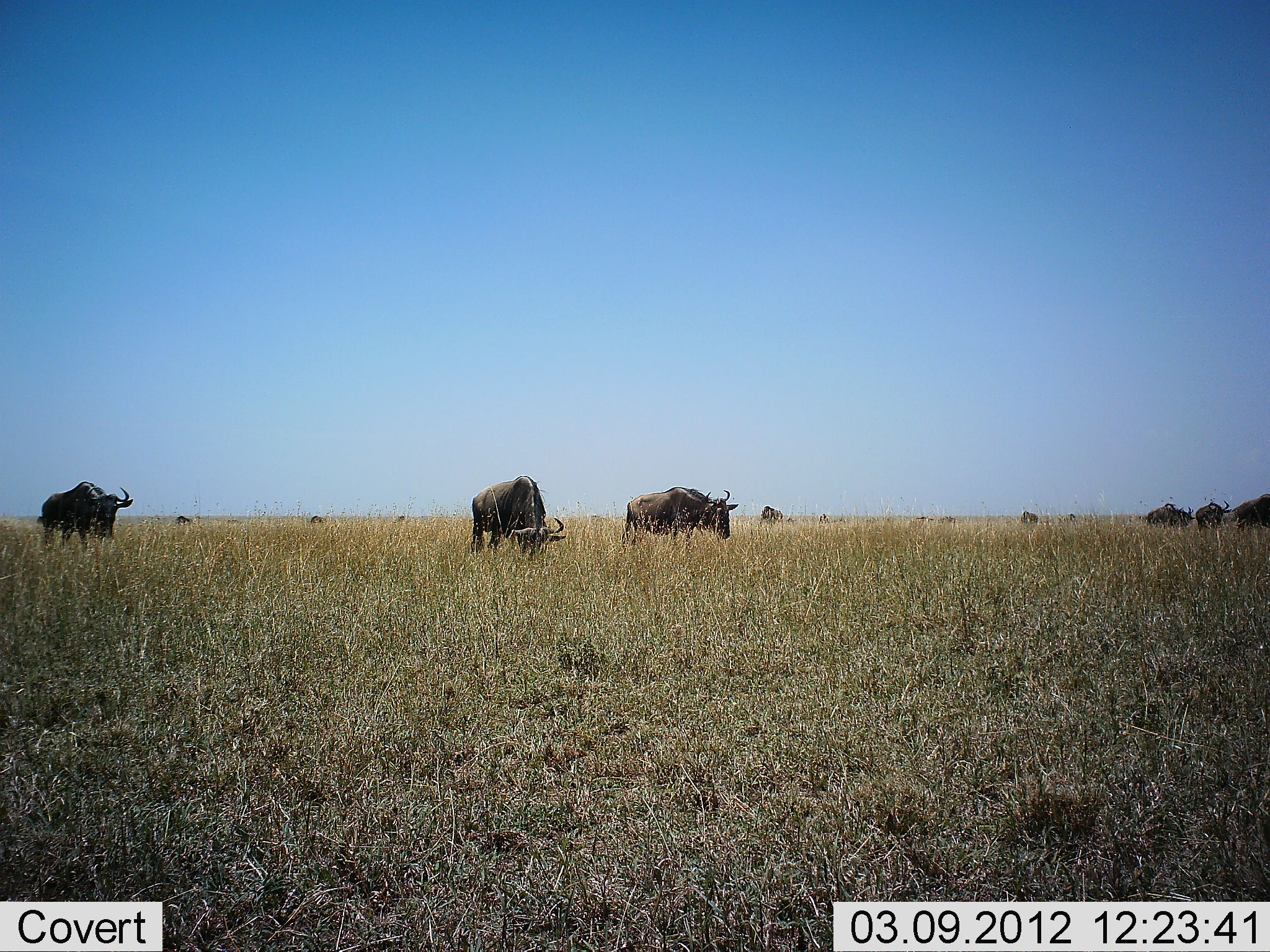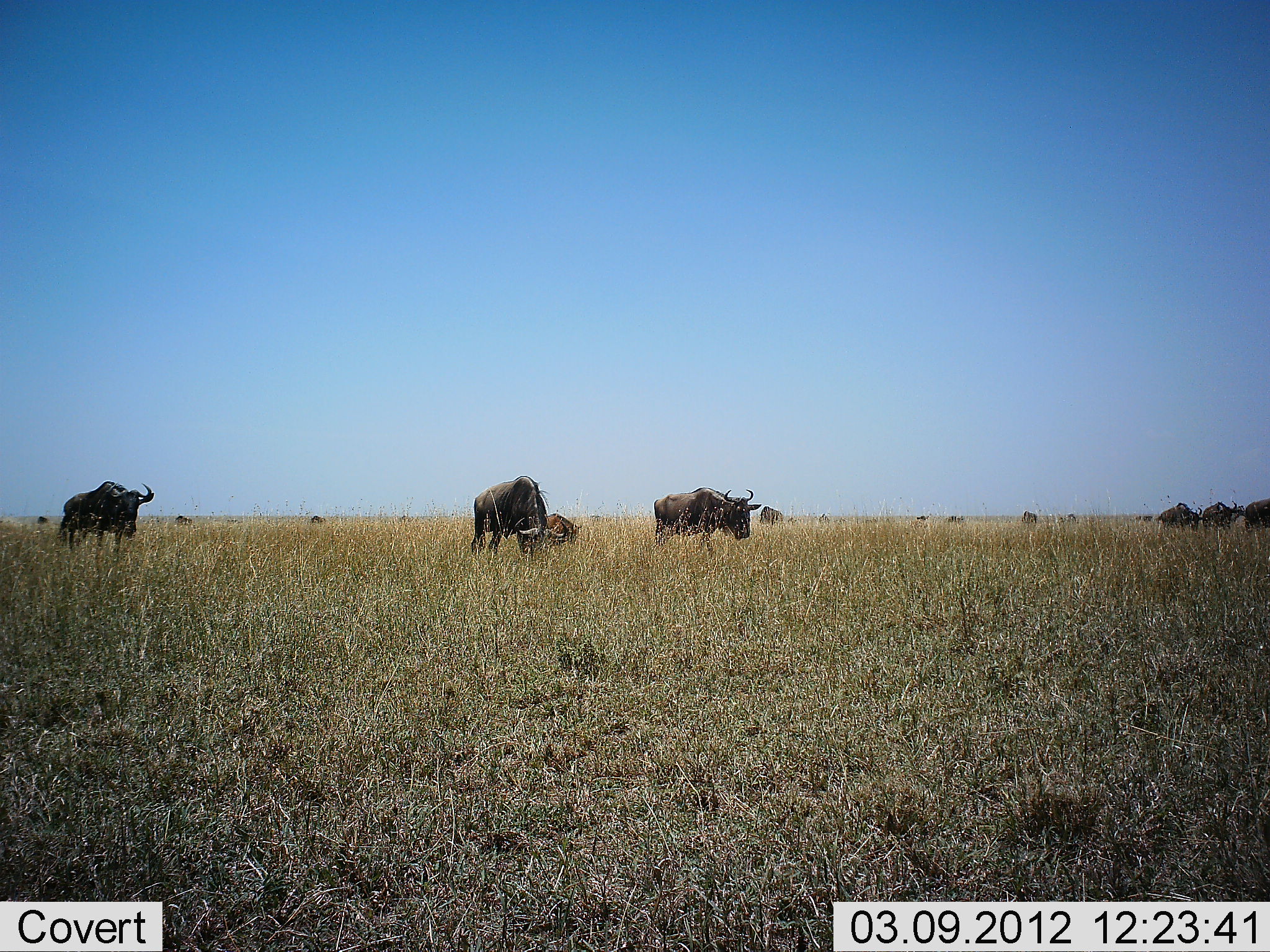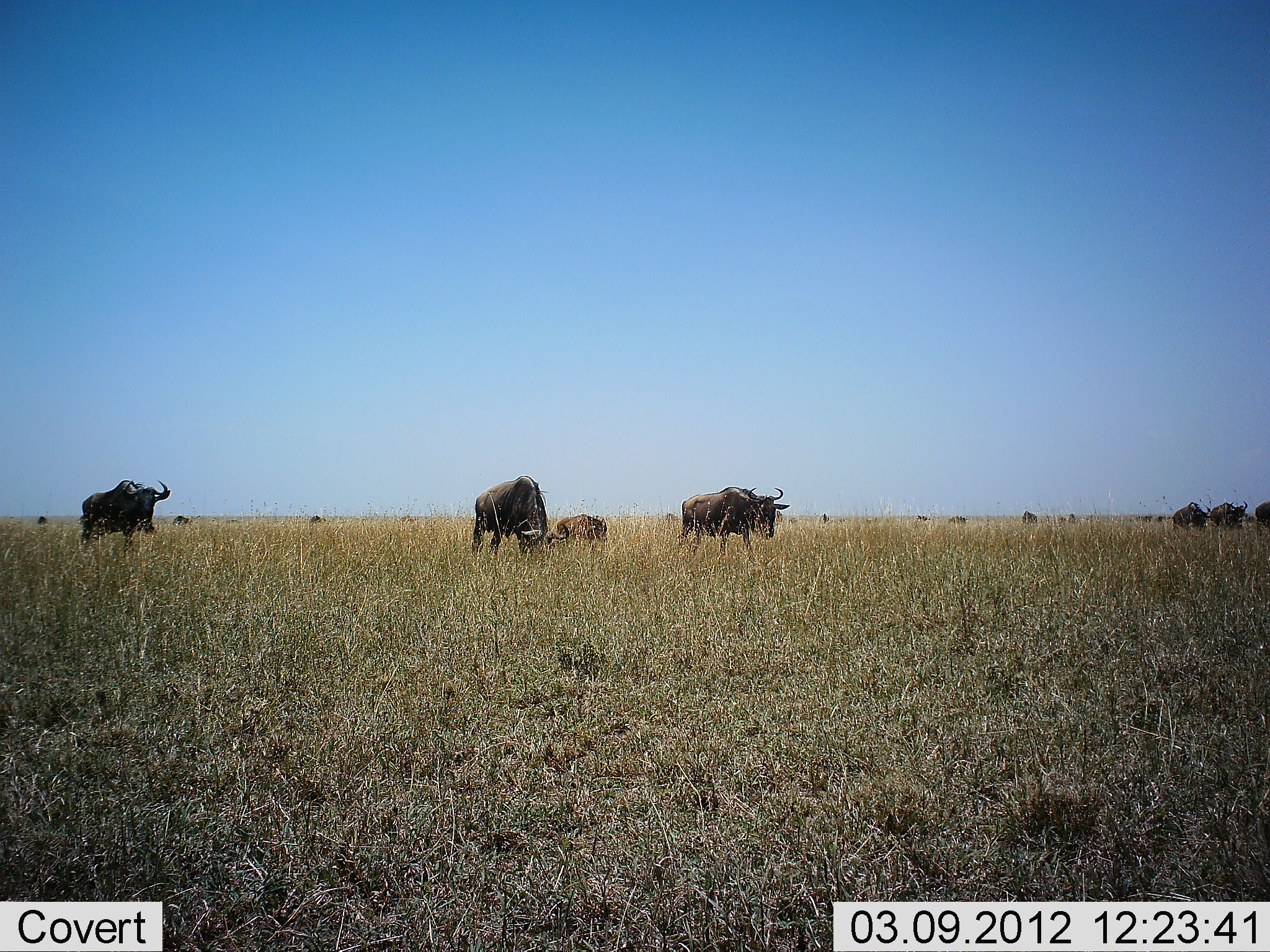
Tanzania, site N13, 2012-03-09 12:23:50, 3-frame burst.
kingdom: Animalia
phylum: Chordata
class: Mammalia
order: Artiodactyla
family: Bovidae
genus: Connochaetes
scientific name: Connochaetes taurinus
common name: blue wildebeest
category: wildebeest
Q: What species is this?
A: Wildebeest (blue wildebeest) (Connochaetes taurinus).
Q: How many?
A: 11-50.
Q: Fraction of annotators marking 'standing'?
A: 20%.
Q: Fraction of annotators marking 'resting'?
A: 20%.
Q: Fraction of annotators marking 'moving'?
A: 80%.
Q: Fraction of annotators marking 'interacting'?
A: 7%.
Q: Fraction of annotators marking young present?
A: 40%.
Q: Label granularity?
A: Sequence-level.